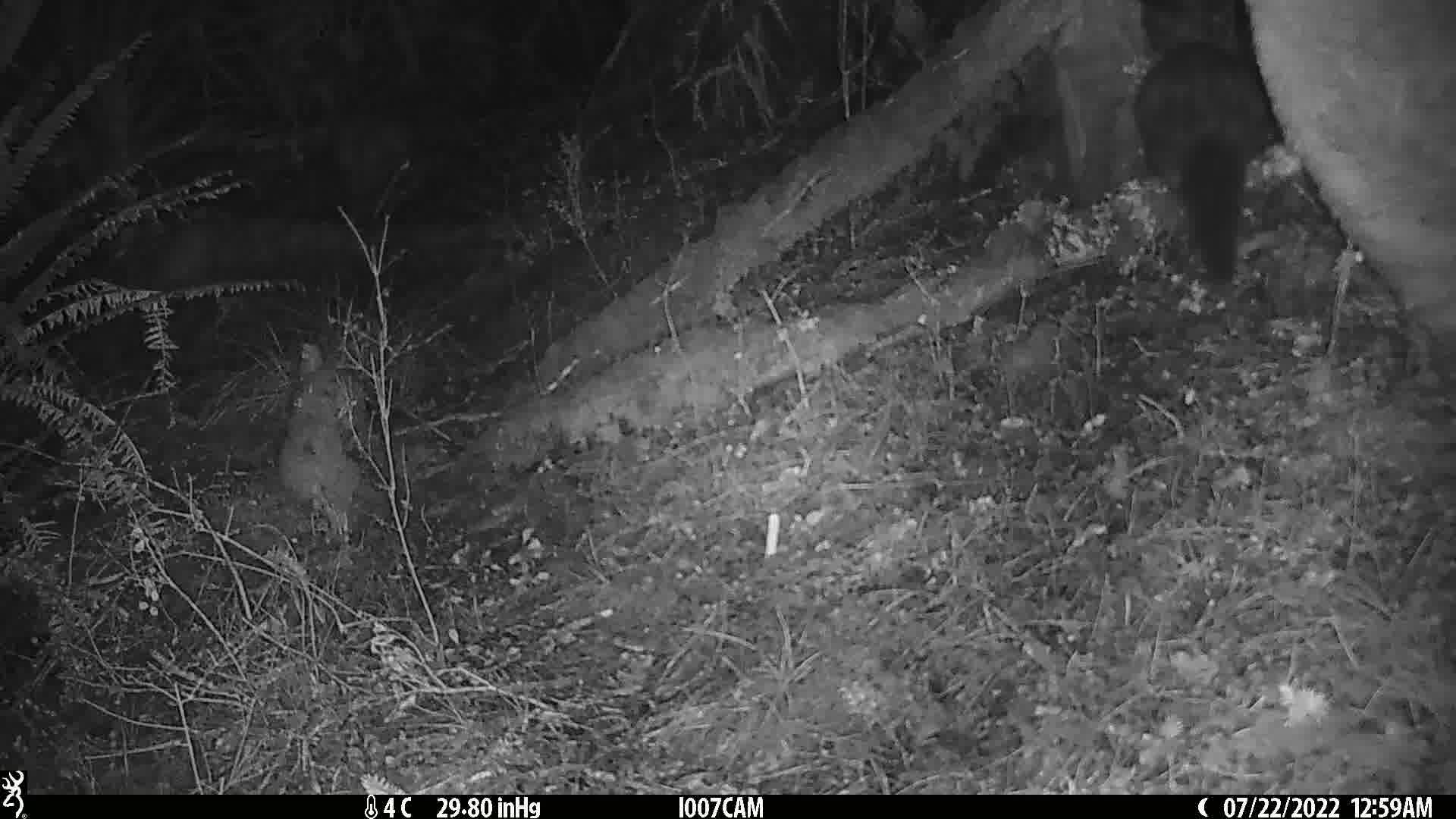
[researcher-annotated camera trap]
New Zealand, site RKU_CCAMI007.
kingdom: Animalia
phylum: Chordata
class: Mammalia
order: Diprotodontia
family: Phalangeridae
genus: Trichosurus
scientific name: Trichosurus vulpecula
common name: common brushtail possum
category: possum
Possum (common brushtail possum) (Trichosurus vulpecula).